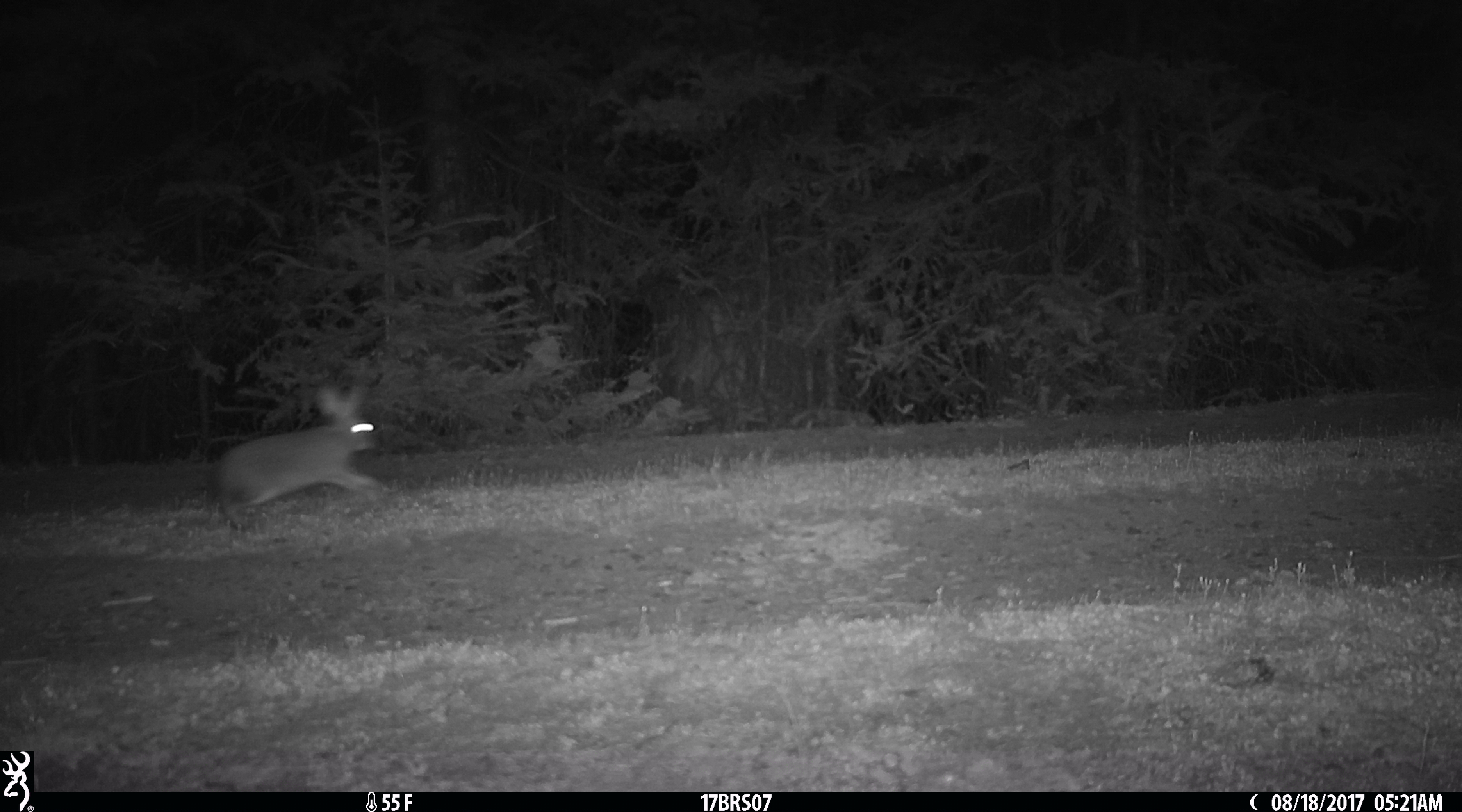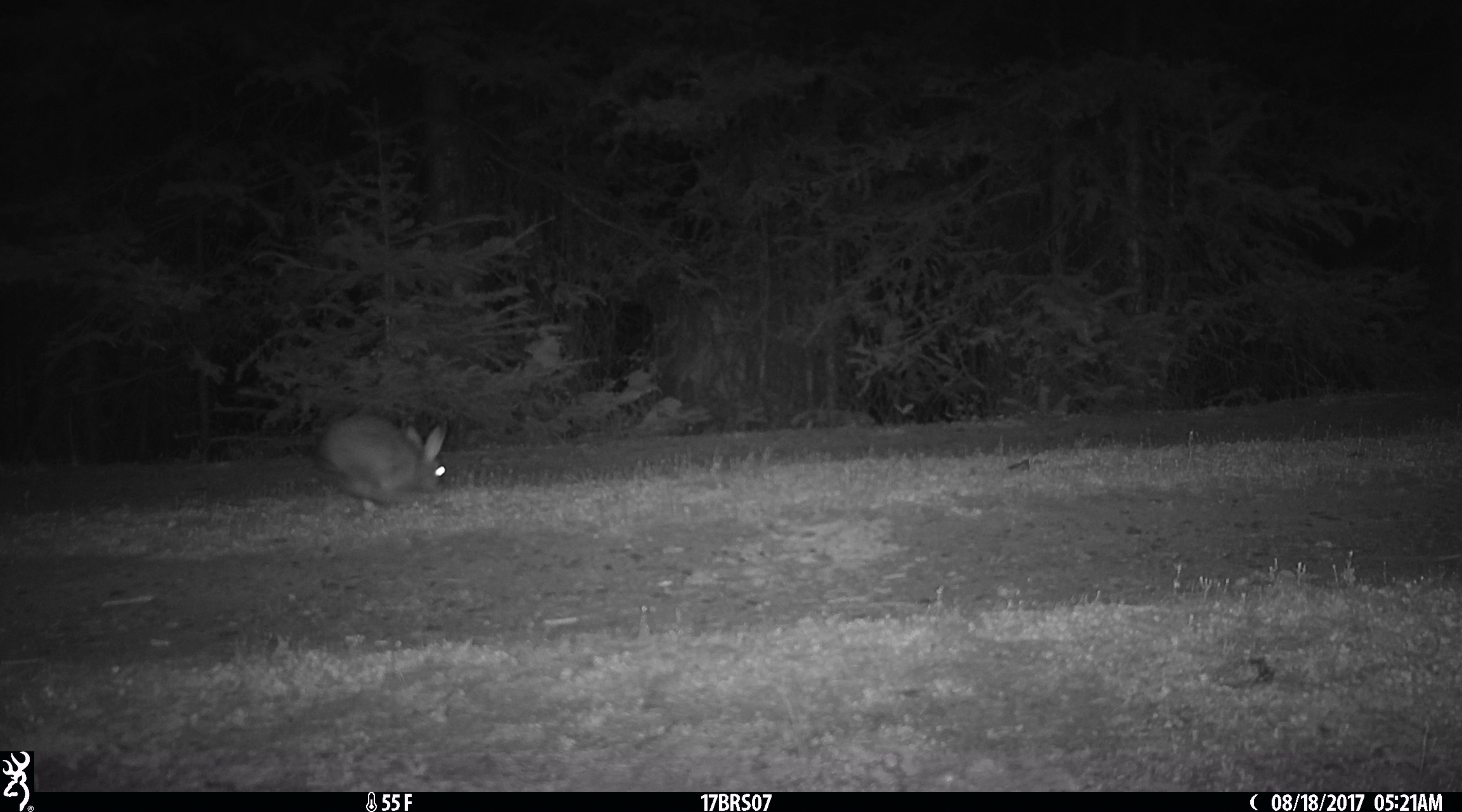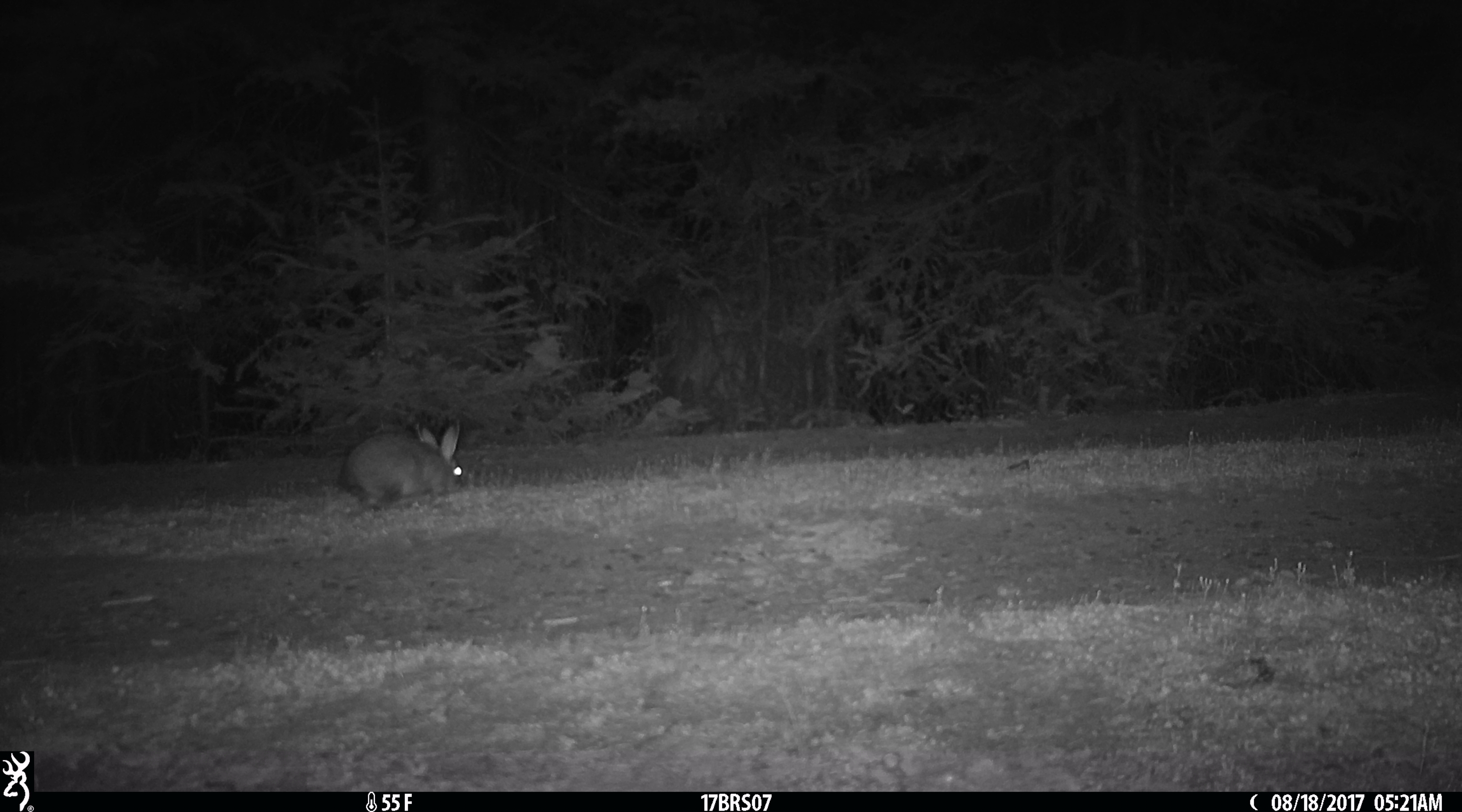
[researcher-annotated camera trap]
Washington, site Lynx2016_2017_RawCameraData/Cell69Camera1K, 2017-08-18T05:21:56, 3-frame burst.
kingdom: Animalia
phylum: Chordata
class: Mammalia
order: Lagomorpha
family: Leporidae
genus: Lepus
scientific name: Lepus americanus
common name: snowshoe hare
Lepus americanus (snowshoe hare). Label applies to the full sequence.